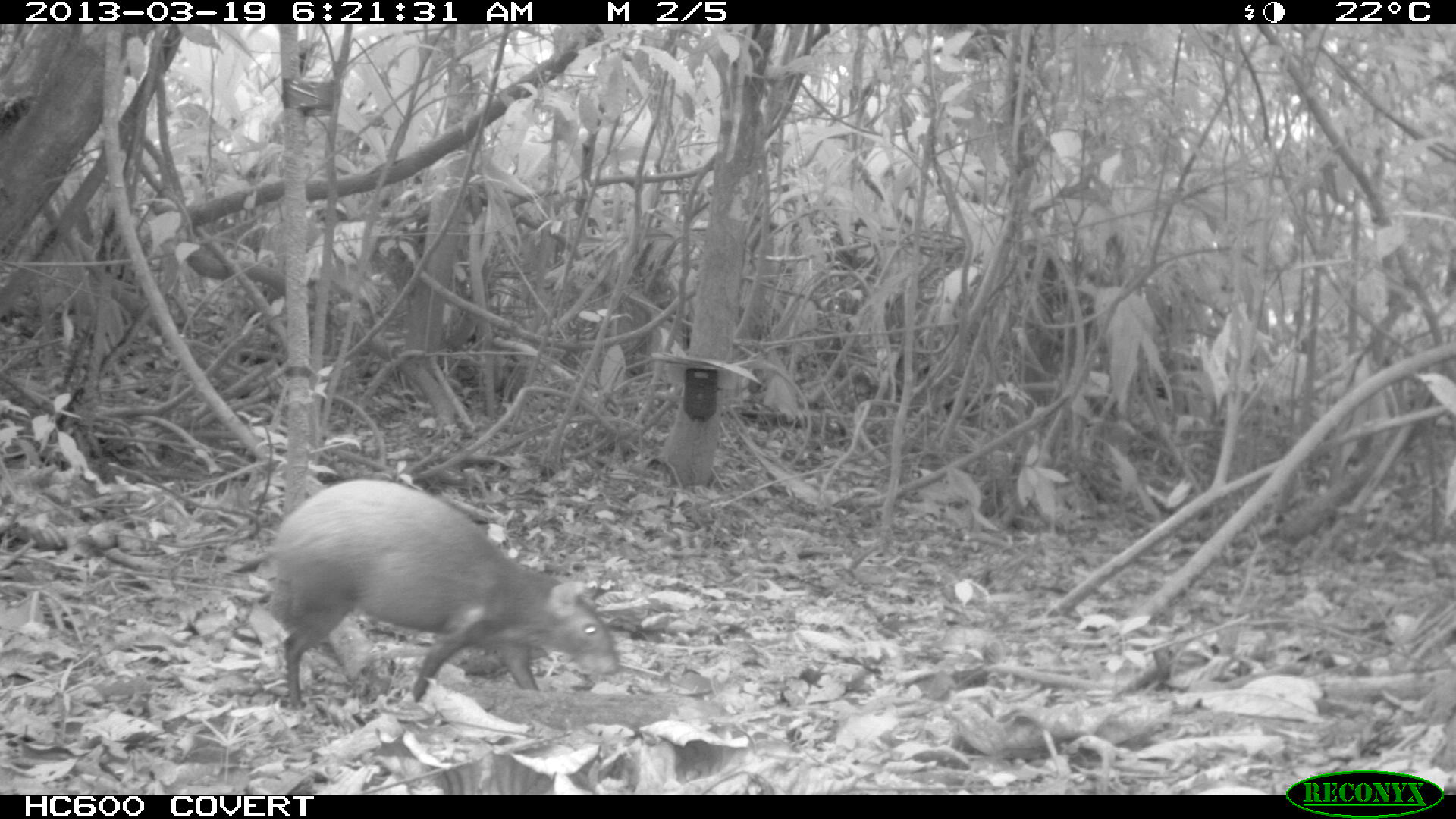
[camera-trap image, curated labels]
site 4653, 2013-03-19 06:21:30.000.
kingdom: Animalia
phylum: Chordata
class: Mammalia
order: Rodentia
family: Dasyproctidae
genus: Dasyprocta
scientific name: Dasyprocta leporina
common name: red-rumped agouti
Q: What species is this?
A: Dasyprocta leporina (red-rumped agouti).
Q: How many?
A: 1.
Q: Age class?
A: Adult.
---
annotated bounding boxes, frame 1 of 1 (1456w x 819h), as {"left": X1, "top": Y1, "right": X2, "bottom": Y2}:
dasyprocta leporina: {"left": 263, "top": 479, "right": 617, "bottom": 718}